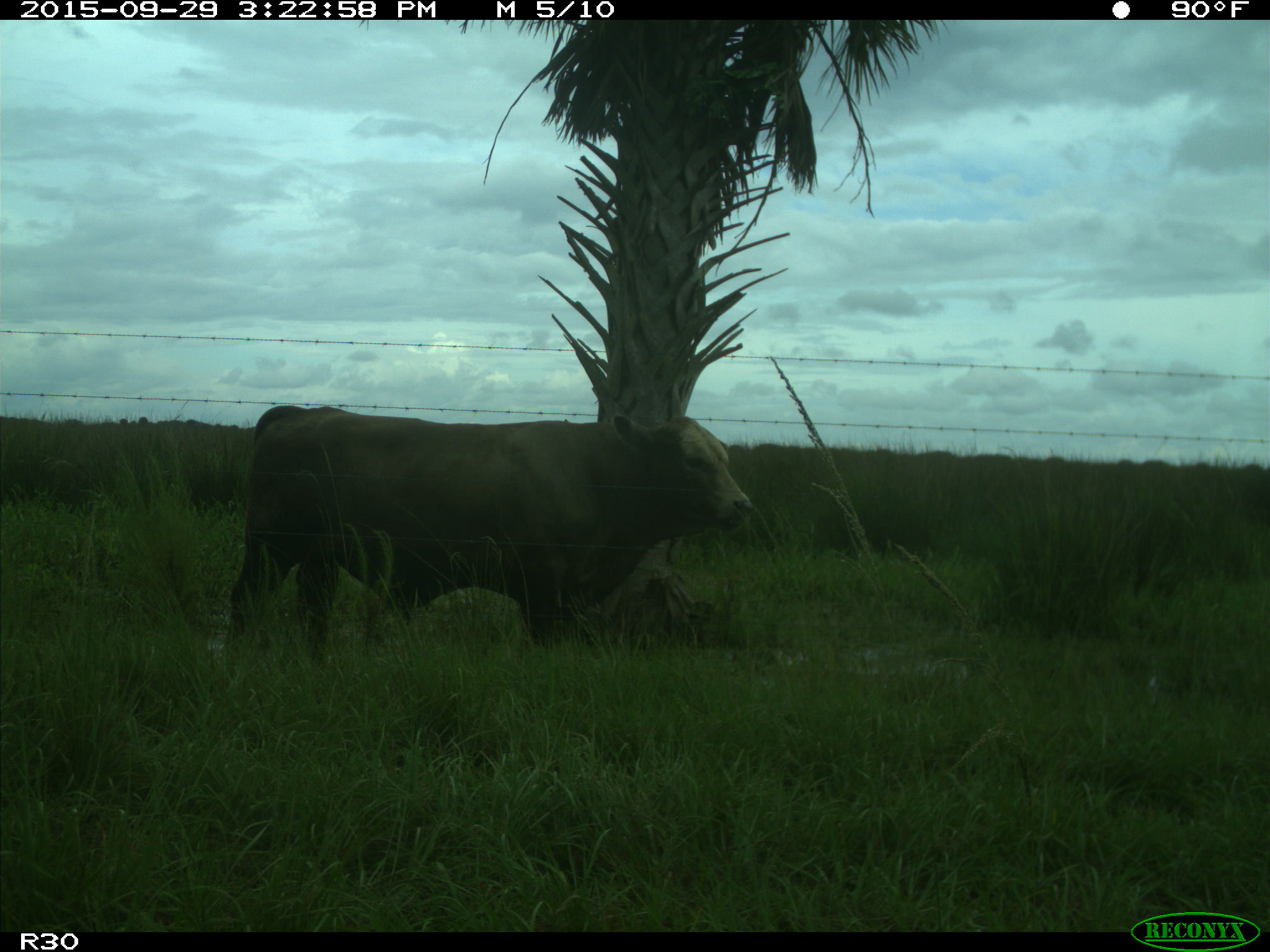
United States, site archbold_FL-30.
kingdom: Animalia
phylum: Chordata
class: Mammalia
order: Artiodactyla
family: Bovidae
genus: Bos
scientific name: Bos taurus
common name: domestic cow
Bos taurus (domestic cow).